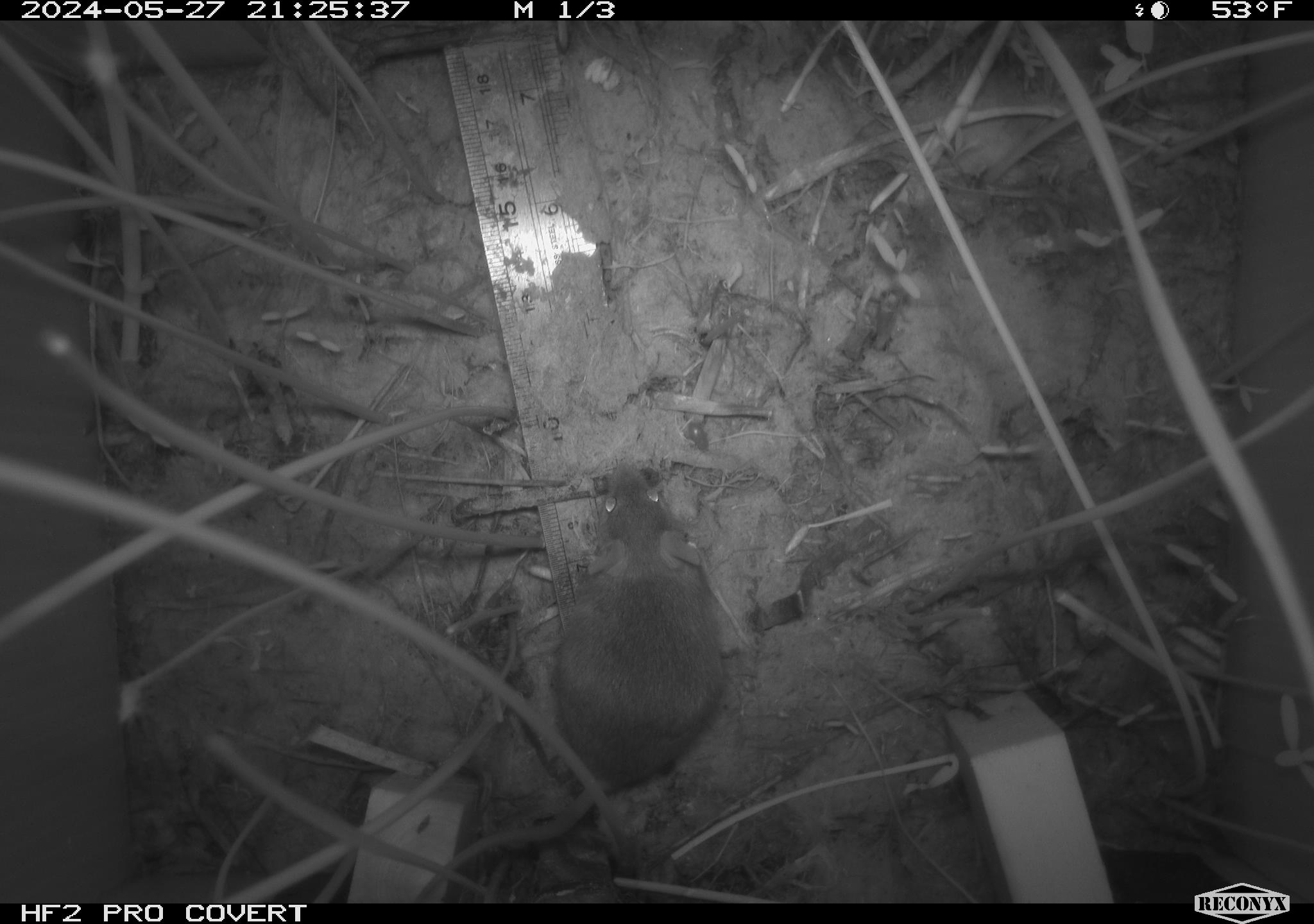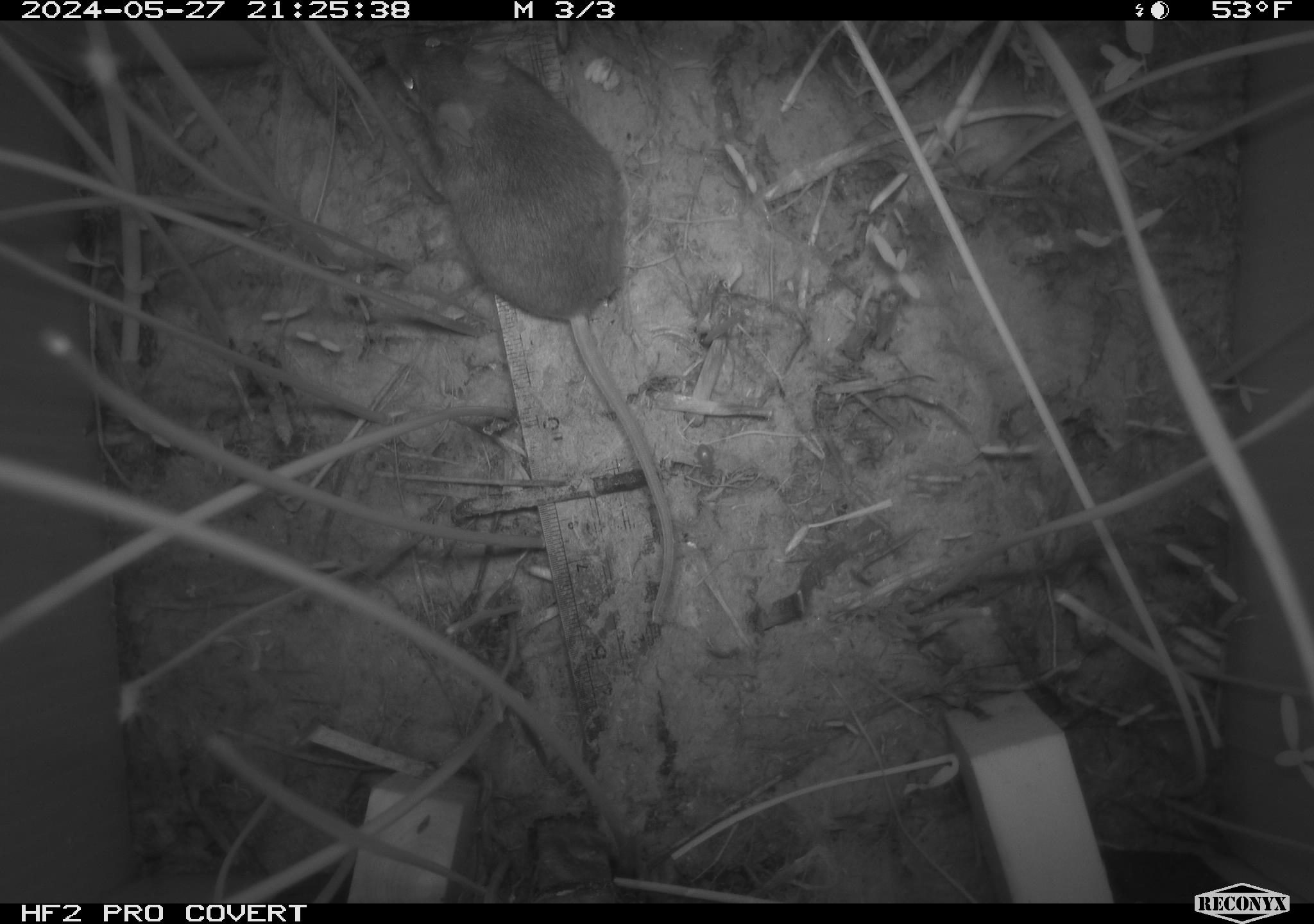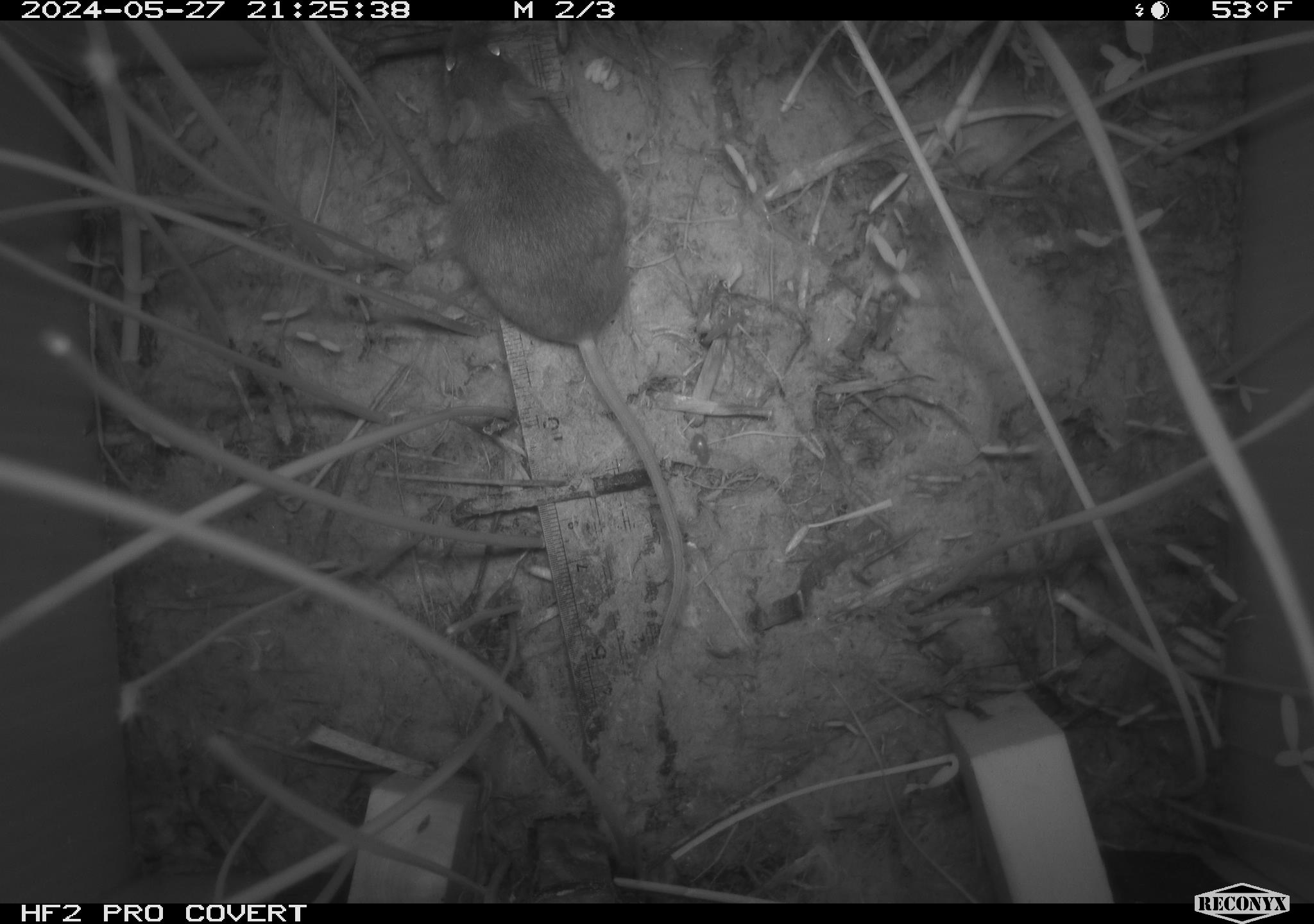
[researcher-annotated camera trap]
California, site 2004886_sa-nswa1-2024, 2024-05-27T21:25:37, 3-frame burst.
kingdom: Animalia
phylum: Chordata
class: Mammalia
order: Rodentia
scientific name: Rodentia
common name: rodent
Rodent (Rodentia).